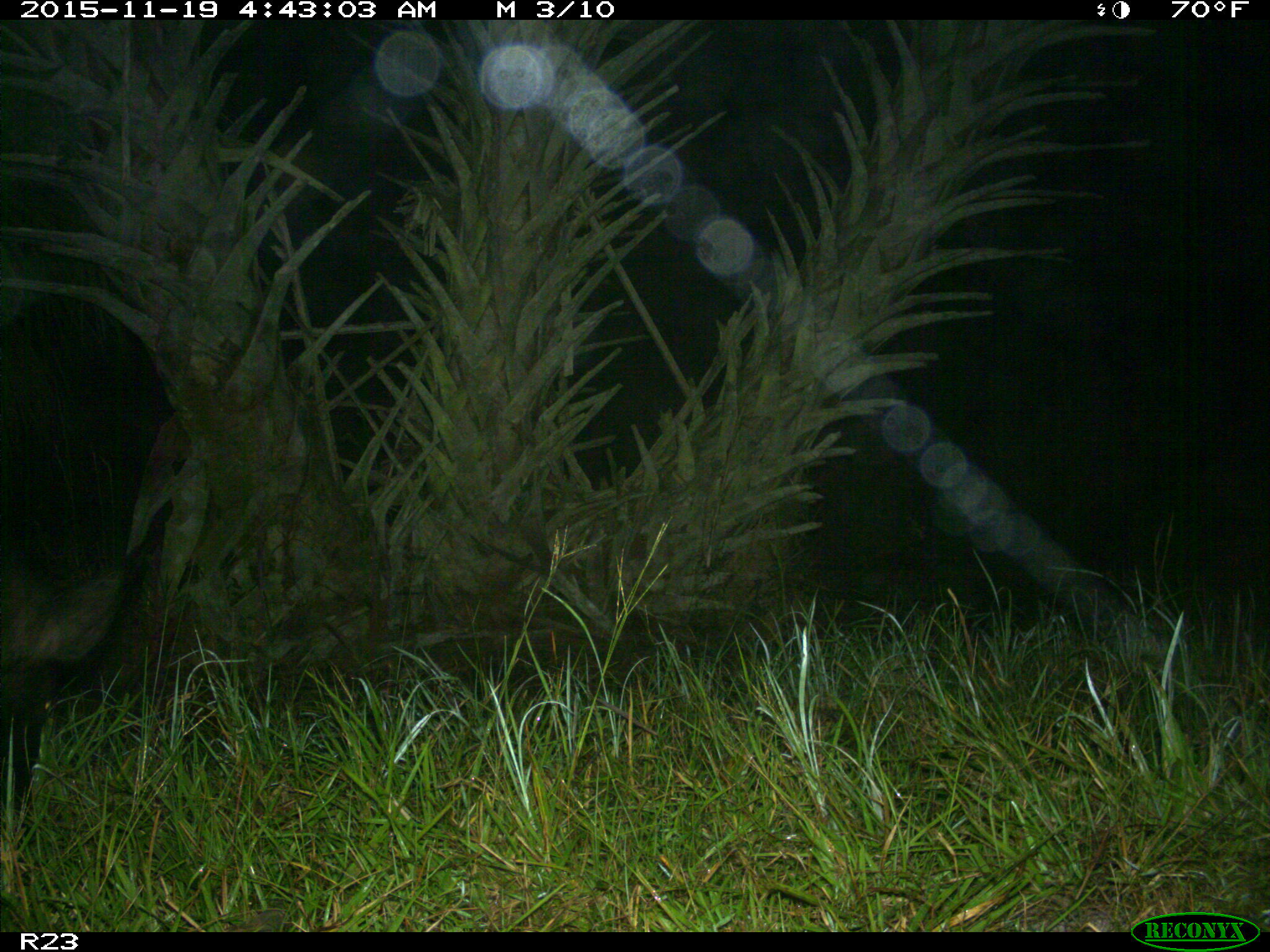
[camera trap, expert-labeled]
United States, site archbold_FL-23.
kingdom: Animalia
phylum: Chordata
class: Mammalia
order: Artiodactyla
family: Suidae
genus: Sus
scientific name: Sus scrofa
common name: wild boar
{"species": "Sus scrofa (wild boar)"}